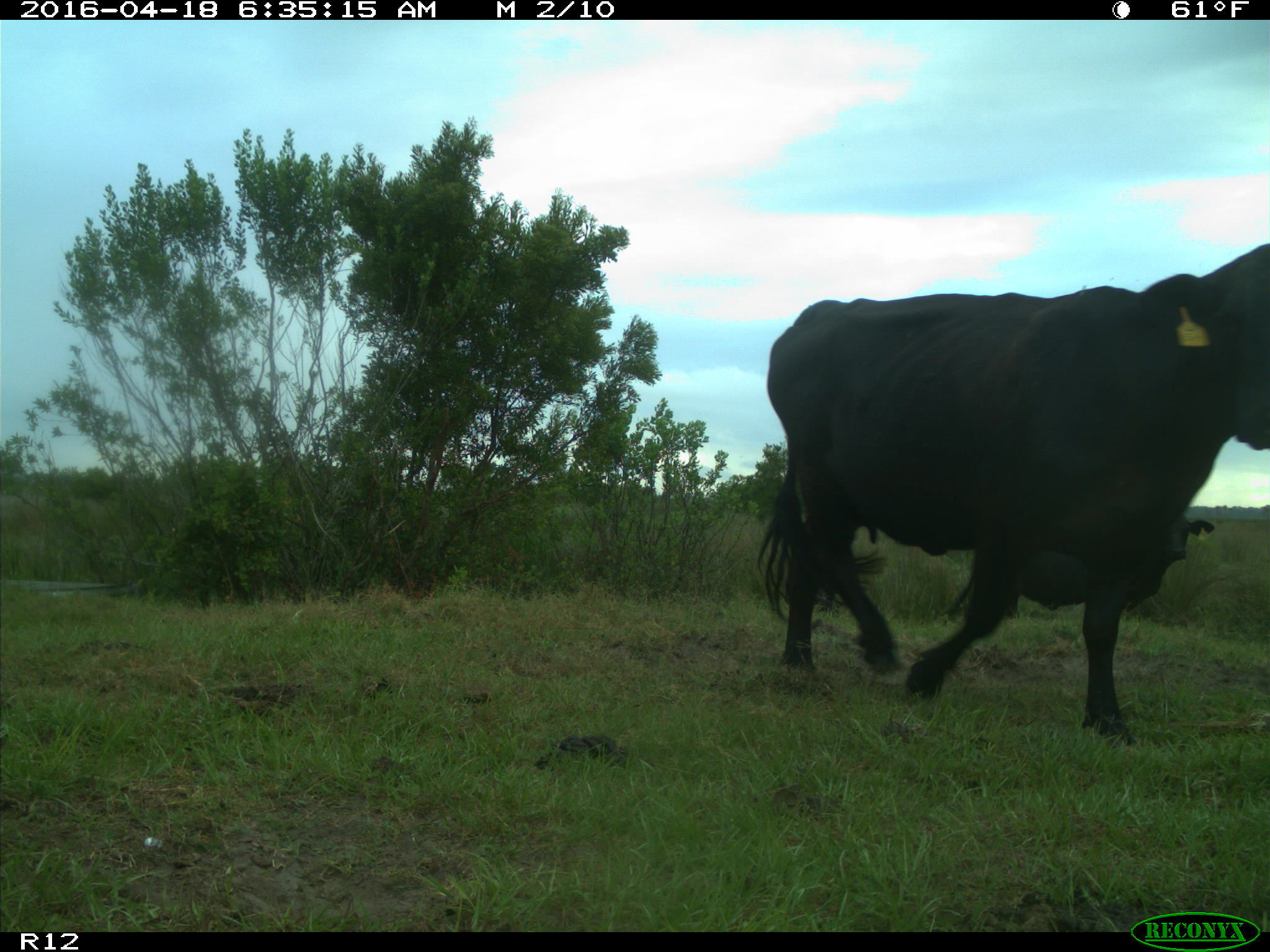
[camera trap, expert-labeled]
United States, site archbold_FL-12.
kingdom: Animalia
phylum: Chordata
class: Mammalia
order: Artiodactyla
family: Bovidae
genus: Bos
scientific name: Bos taurus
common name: domestic cow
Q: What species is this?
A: Bos taurus (domestic cow).